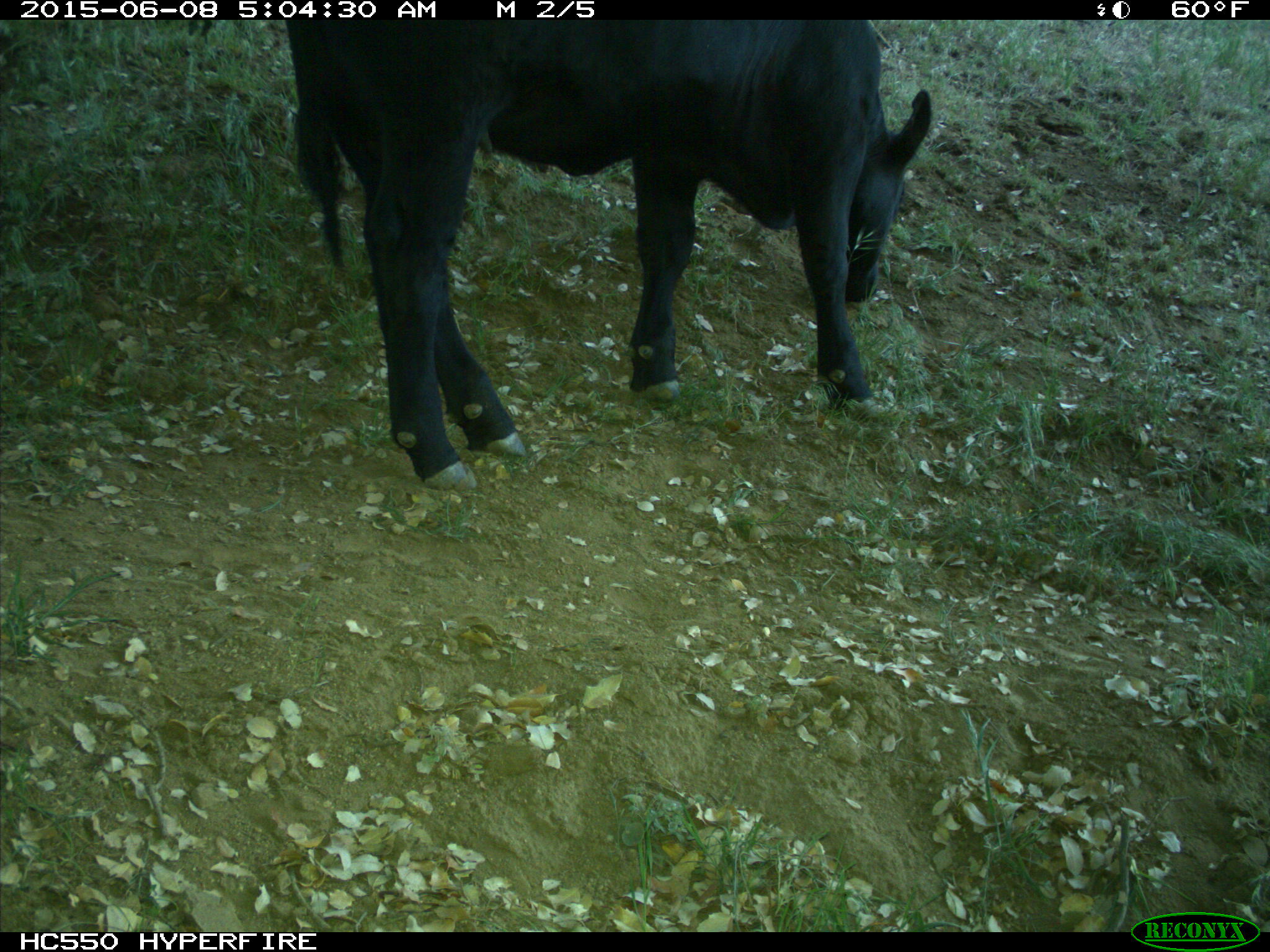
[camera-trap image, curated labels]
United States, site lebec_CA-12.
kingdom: Animalia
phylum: Chordata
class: Mammalia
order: Artiodactyla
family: Bovidae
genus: Bos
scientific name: Bos taurus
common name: domestic cow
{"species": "Bos taurus (domestic cow)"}